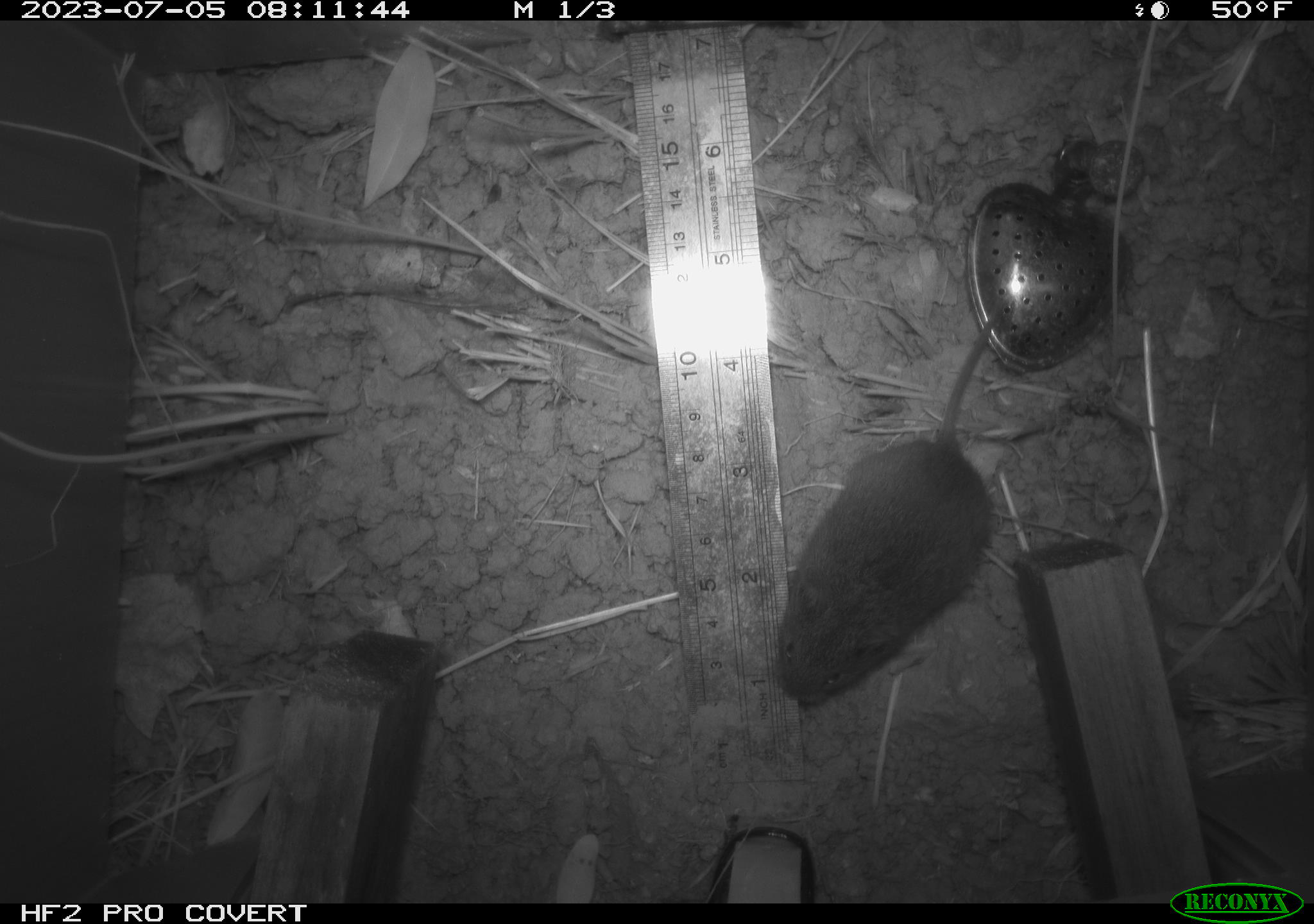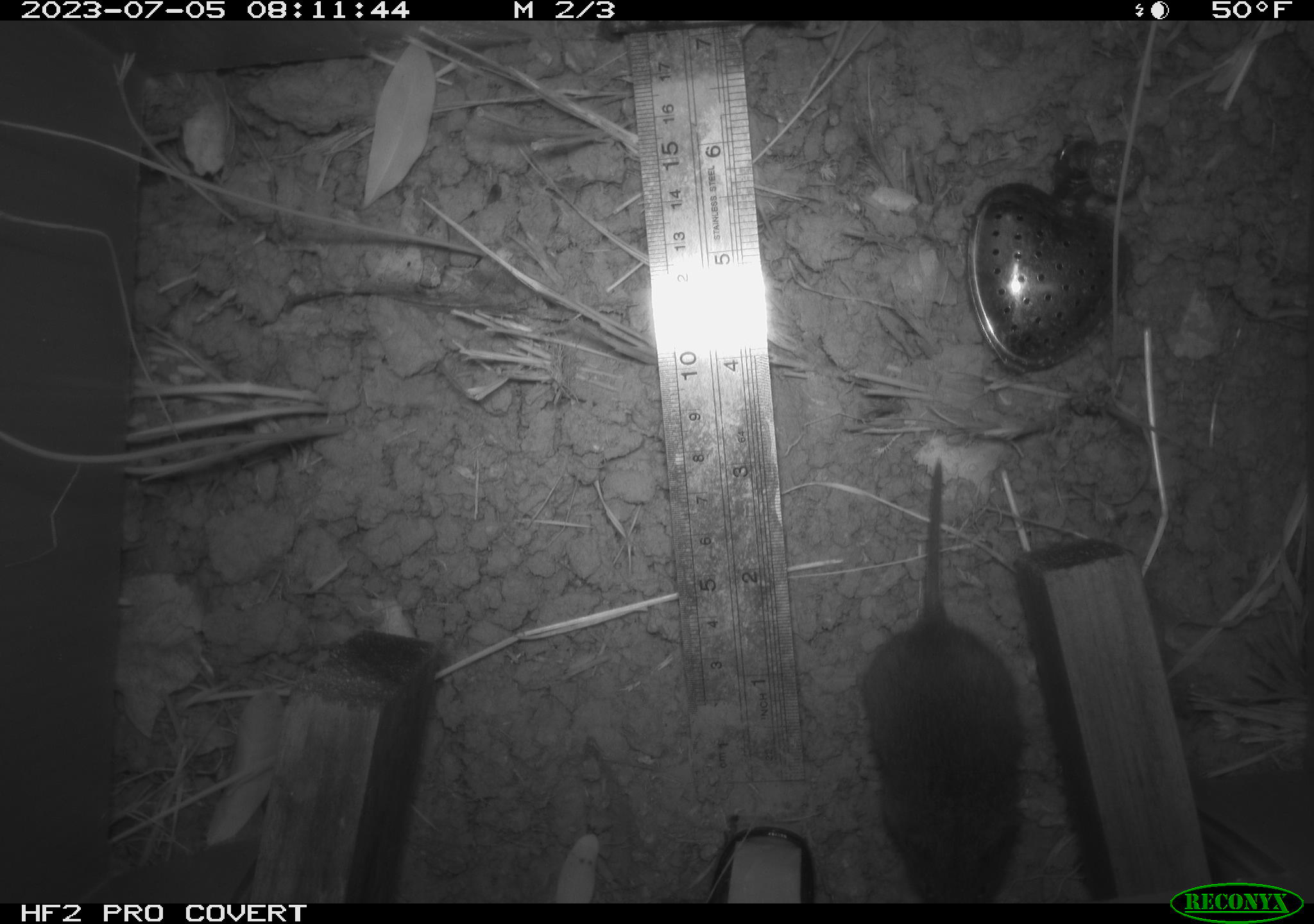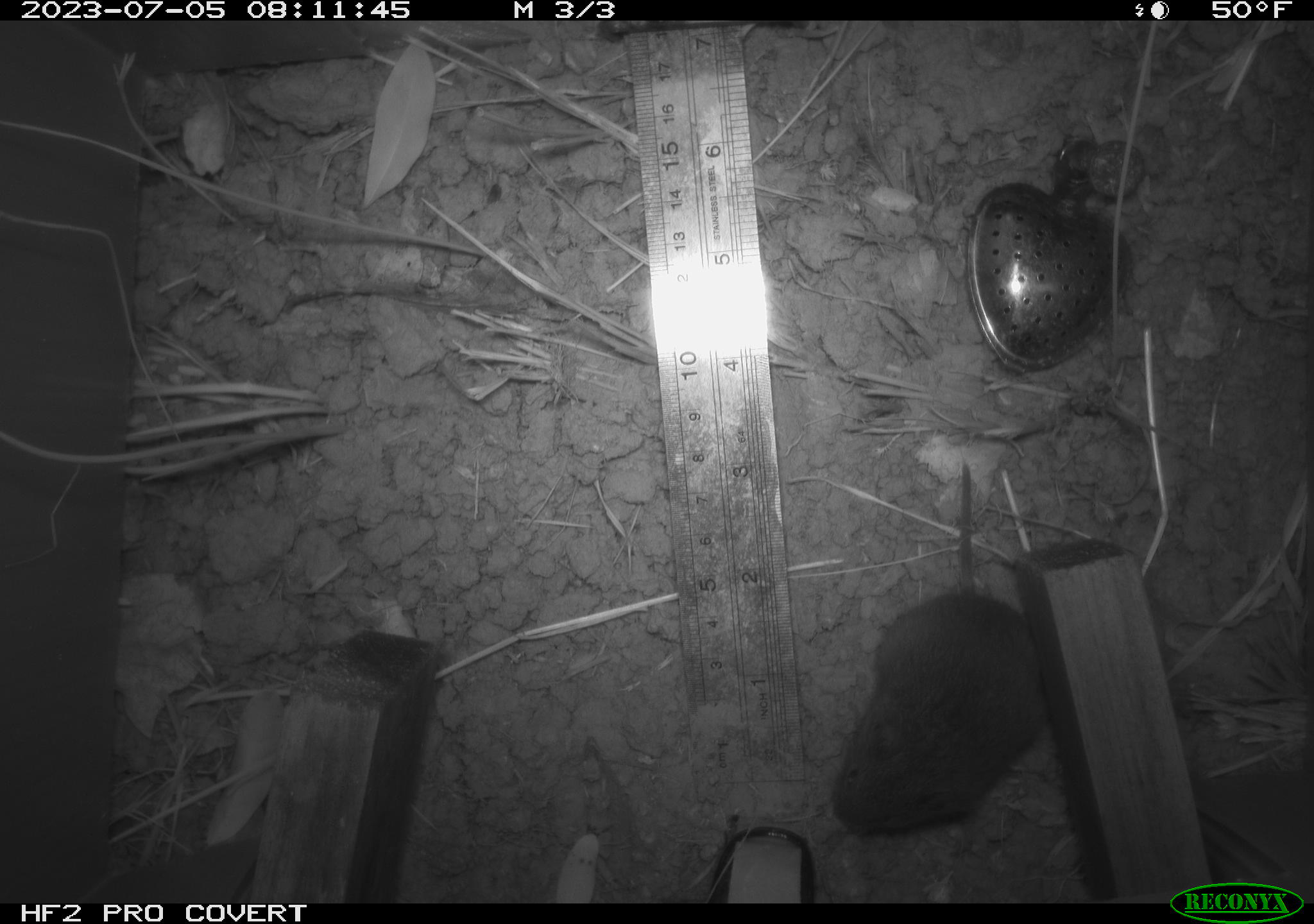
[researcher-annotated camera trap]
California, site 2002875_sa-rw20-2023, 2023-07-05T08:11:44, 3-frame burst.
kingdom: Animalia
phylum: Chordata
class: Mammalia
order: Rodentia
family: Cricetidae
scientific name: Arvicolinae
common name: voles, lemmings, and muskrats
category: arvicolinae subfamily